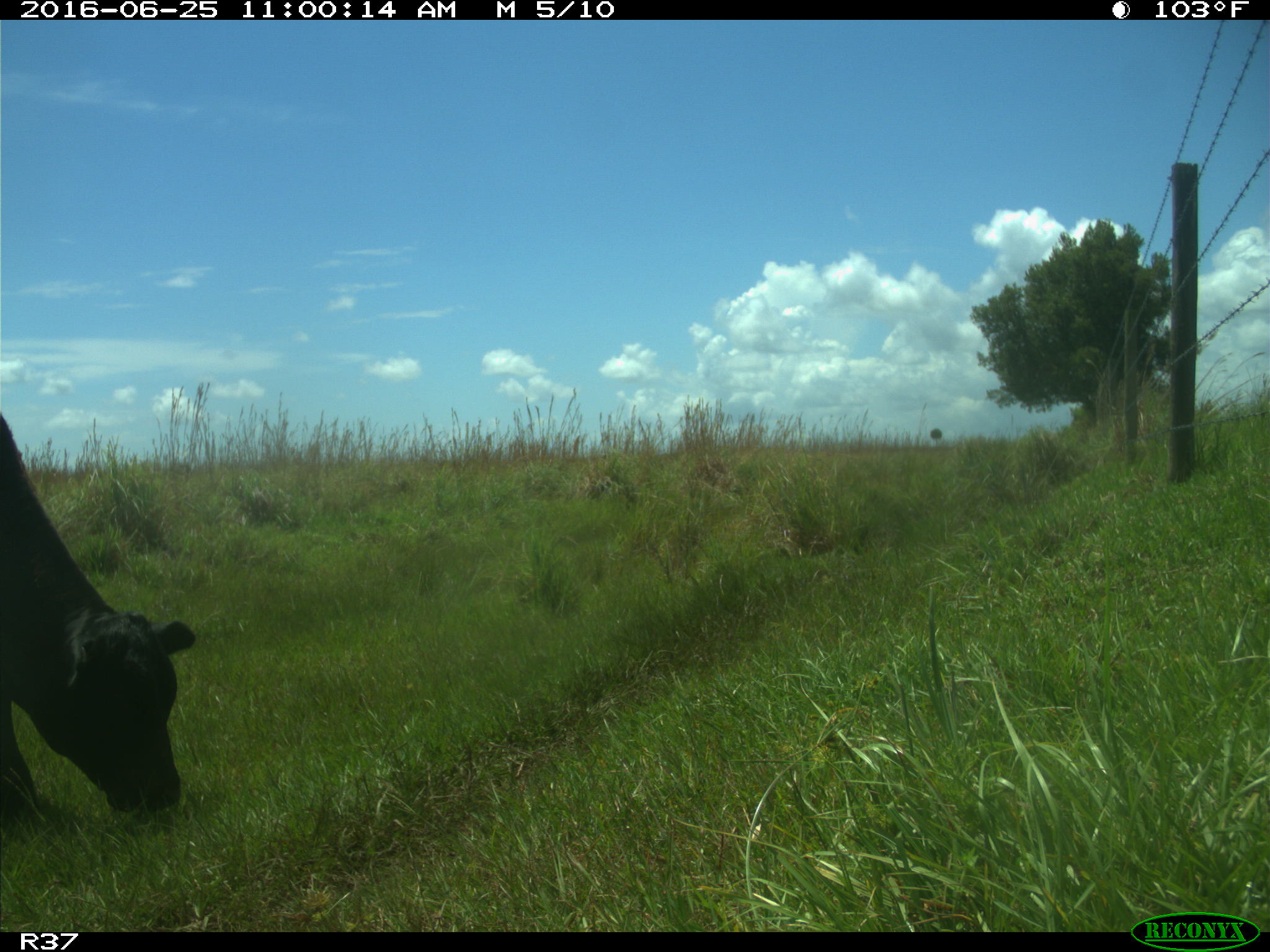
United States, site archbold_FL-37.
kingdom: Animalia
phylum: Chordata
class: Mammalia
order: Artiodactyla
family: Bovidae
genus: Bos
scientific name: Bos taurus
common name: domestic cow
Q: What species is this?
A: Bos taurus (domestic cow).